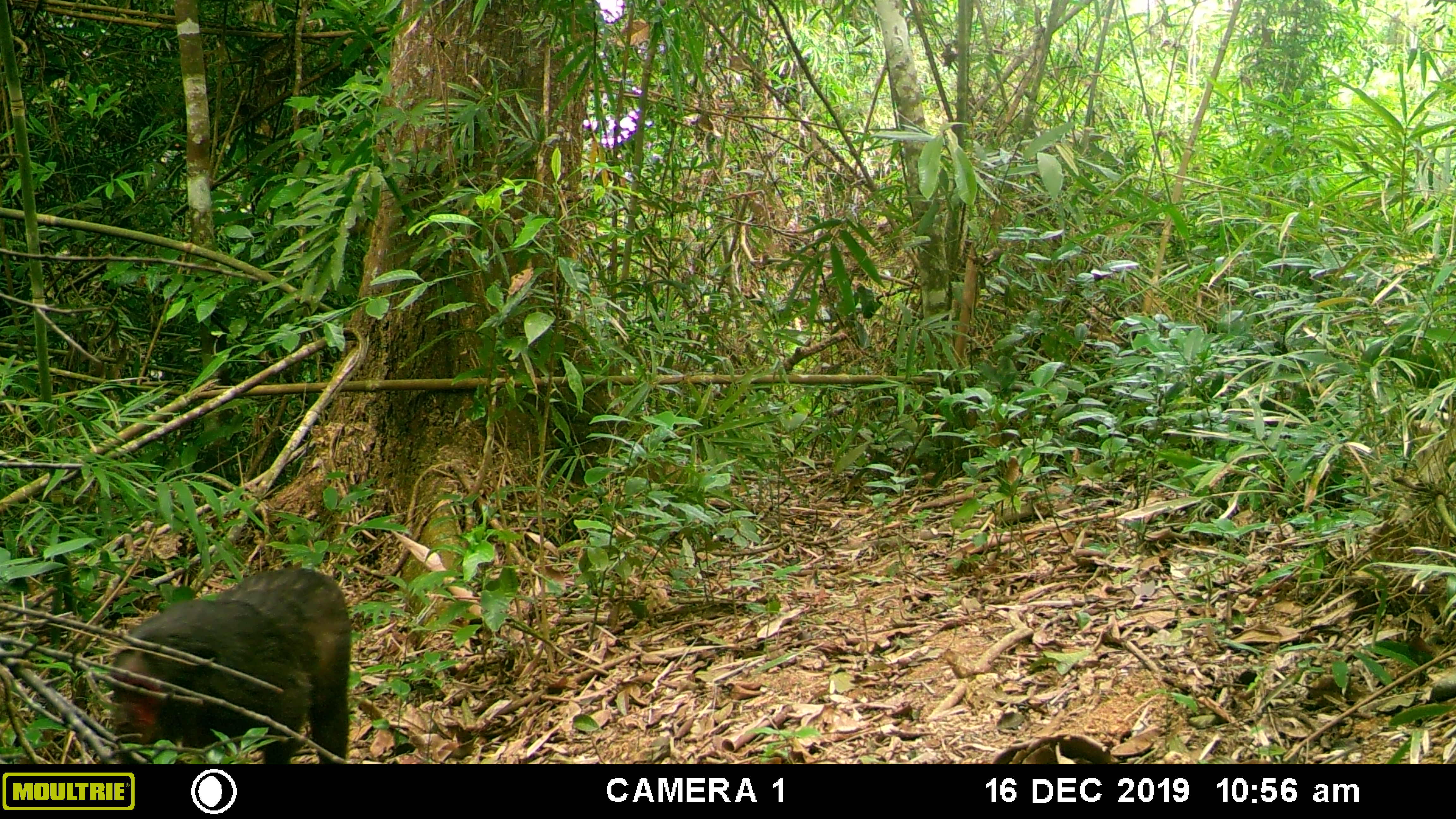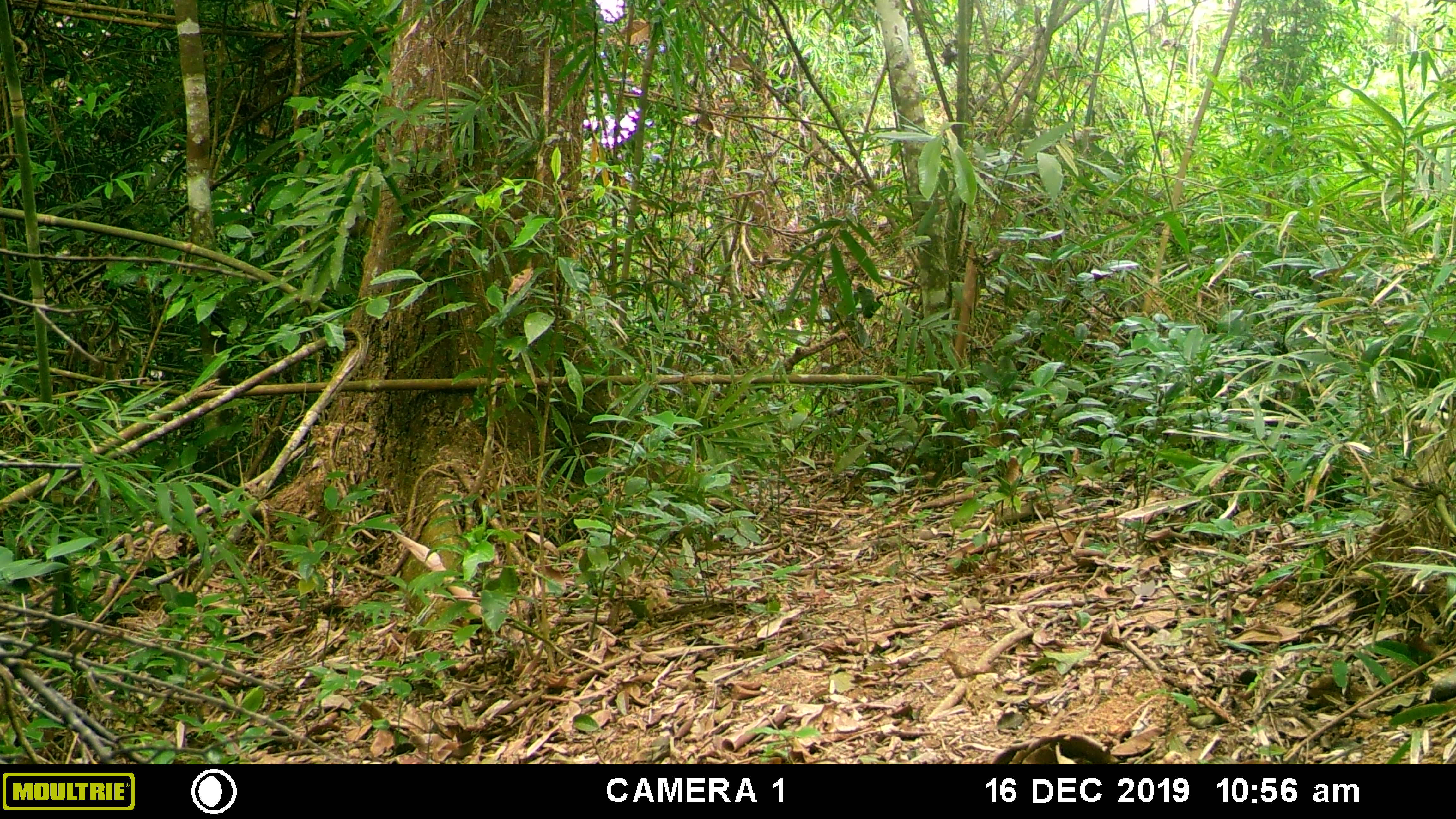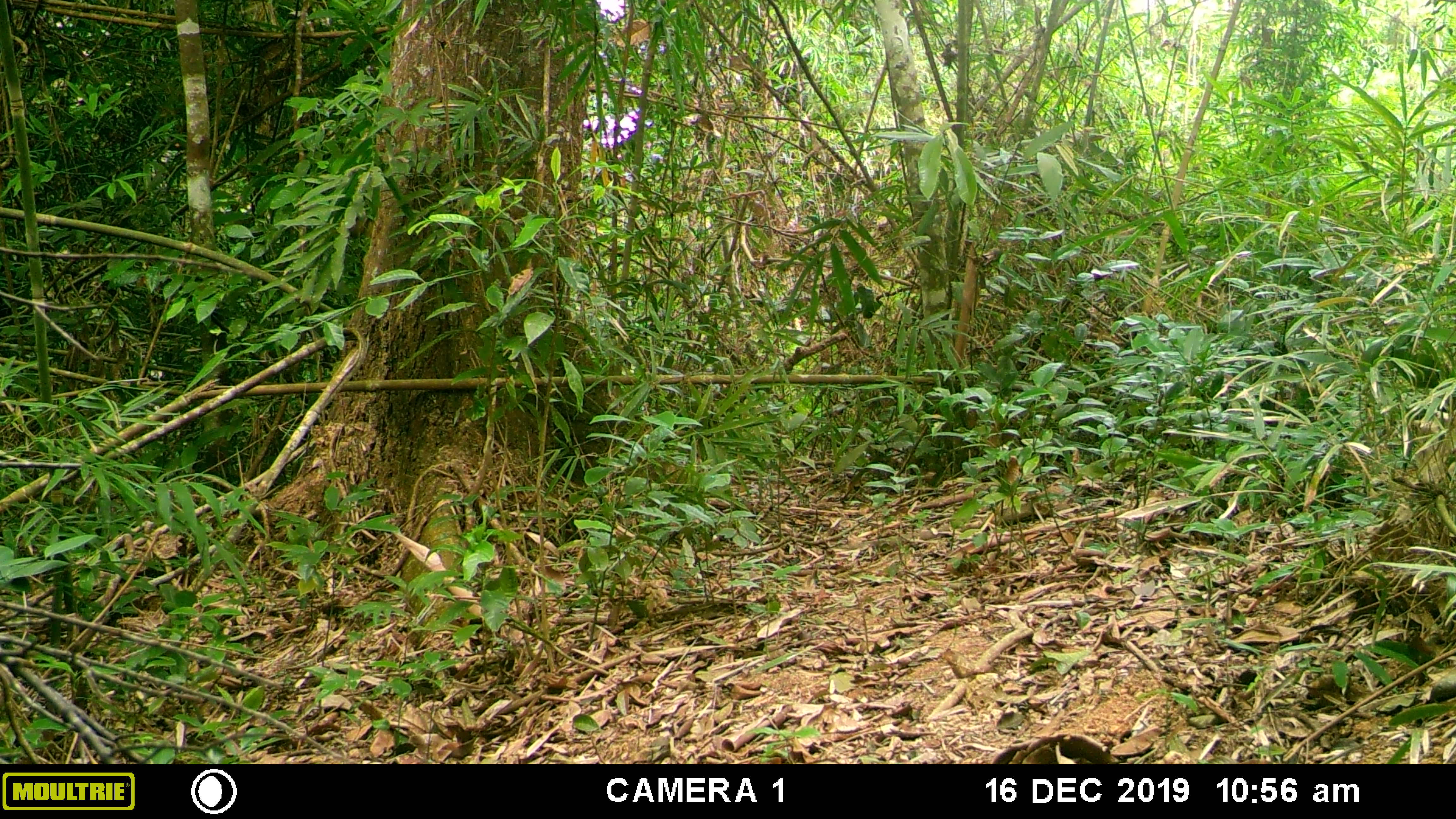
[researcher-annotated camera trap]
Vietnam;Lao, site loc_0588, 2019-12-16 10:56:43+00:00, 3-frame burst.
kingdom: Animalia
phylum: Chordata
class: Mammalia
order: Primates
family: Cercopithecidae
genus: Macaca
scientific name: Macaca arctoides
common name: stump-tailed macaque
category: stump tailed macaque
Stump tailed macaque (stump-tailed macaque) (Macaca arctoides). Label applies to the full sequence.